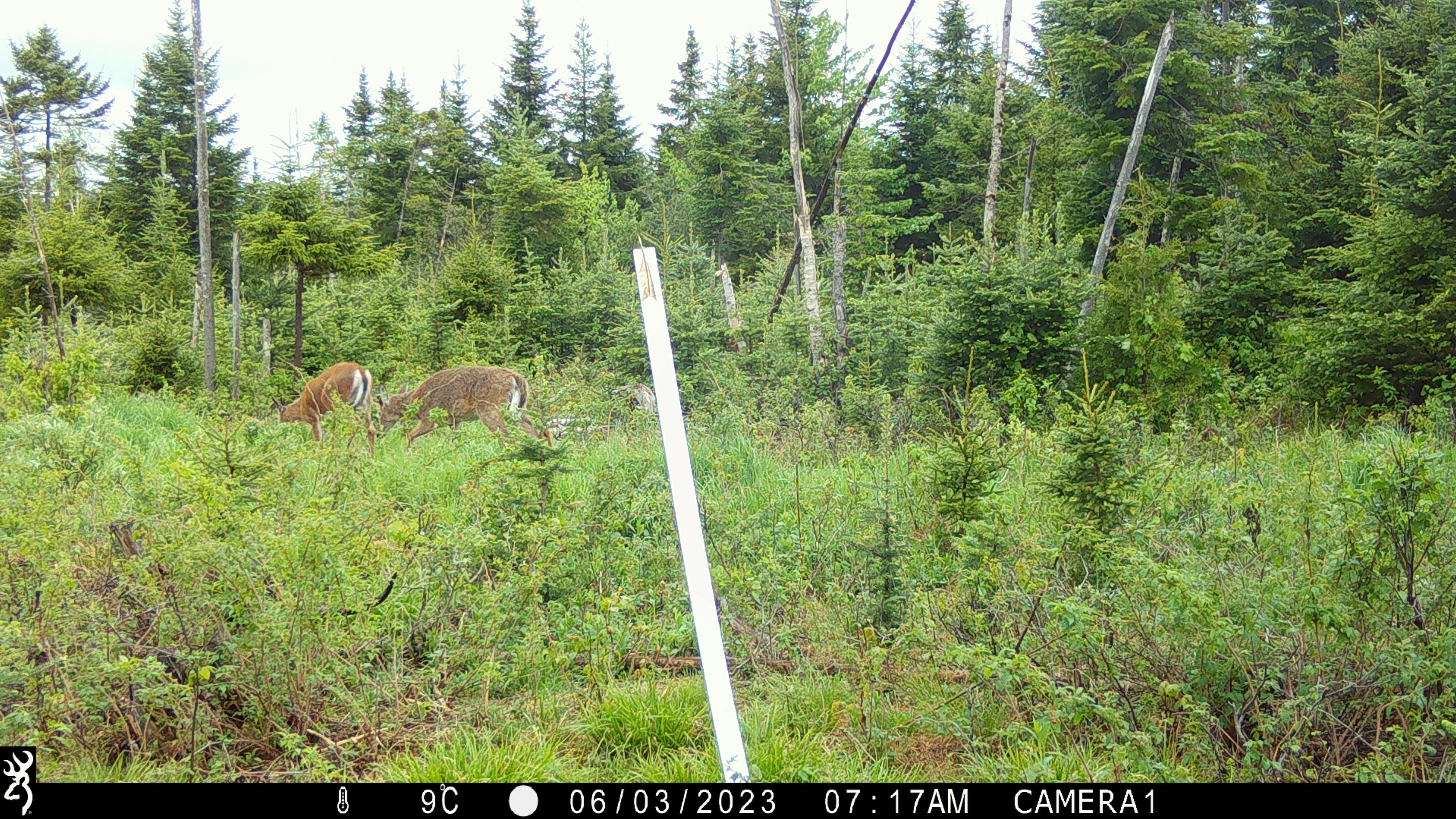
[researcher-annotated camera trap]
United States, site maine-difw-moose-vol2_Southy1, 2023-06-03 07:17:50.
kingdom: Animalia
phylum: Chordata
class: Mammalia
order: Artiodactyla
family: Cervidae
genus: Odocoileus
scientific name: Odocoileus virginianus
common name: white-tailed deer